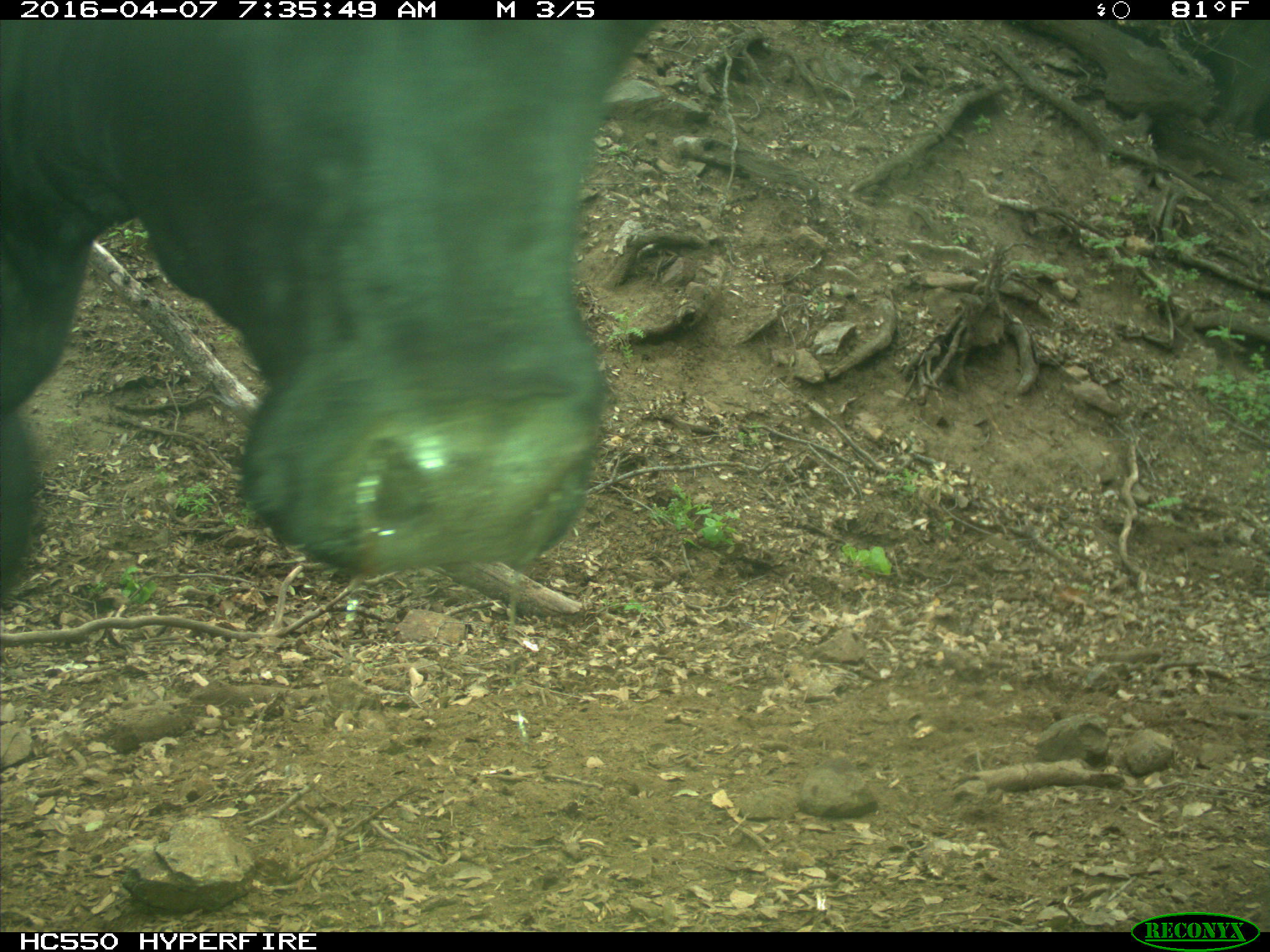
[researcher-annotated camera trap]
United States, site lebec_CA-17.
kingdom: Animalia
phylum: Chordata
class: Mammalia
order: Artiodactyla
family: Bovidae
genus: Bos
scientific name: Bos taurus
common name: domestic cow